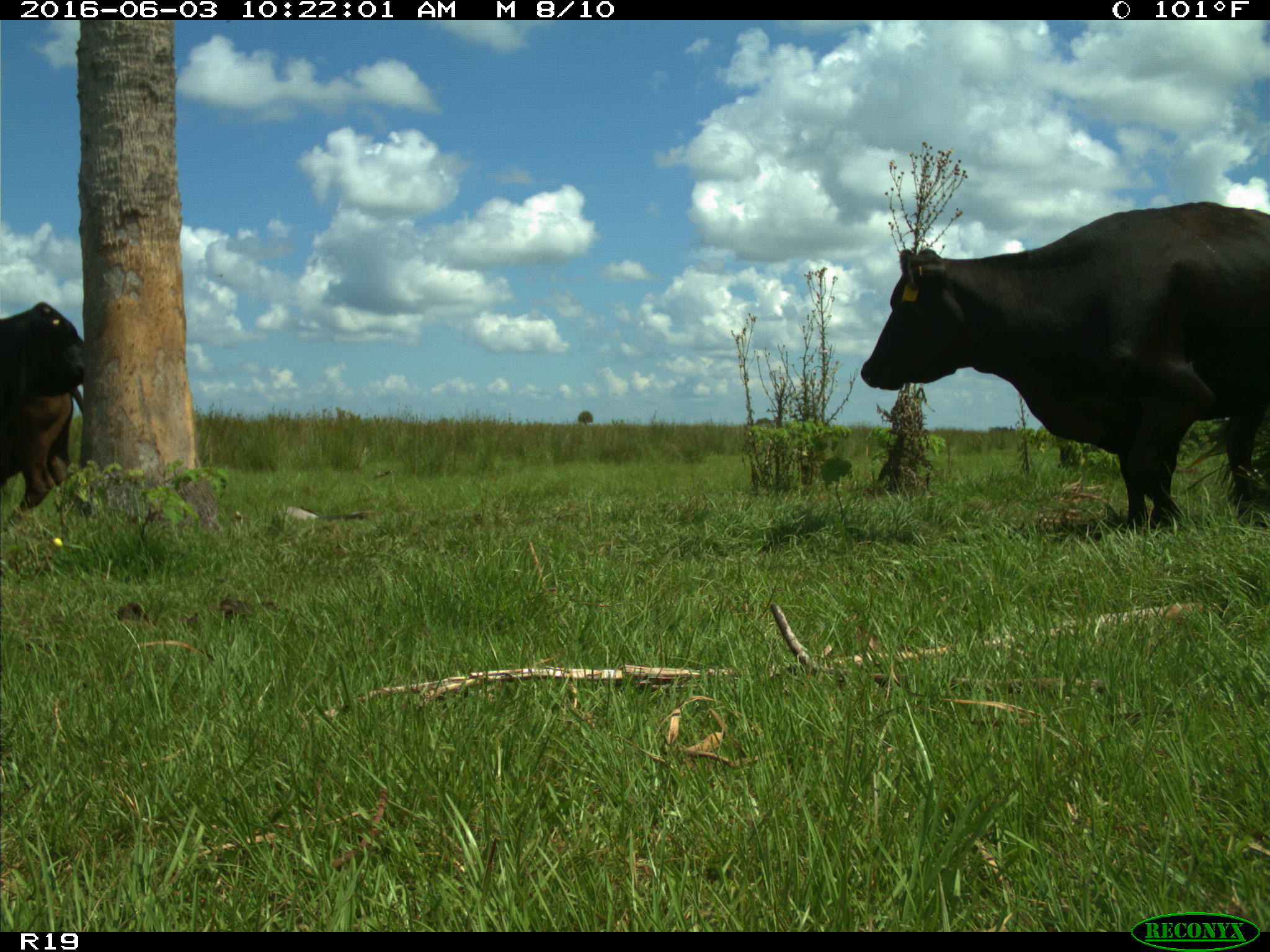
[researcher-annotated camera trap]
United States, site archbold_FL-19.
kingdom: Animalia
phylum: Chordata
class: Mammalia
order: Artiodactyla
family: Bovidae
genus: Bos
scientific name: Bos taurus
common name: domestic cow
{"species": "Bos taurus (domestic cow)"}